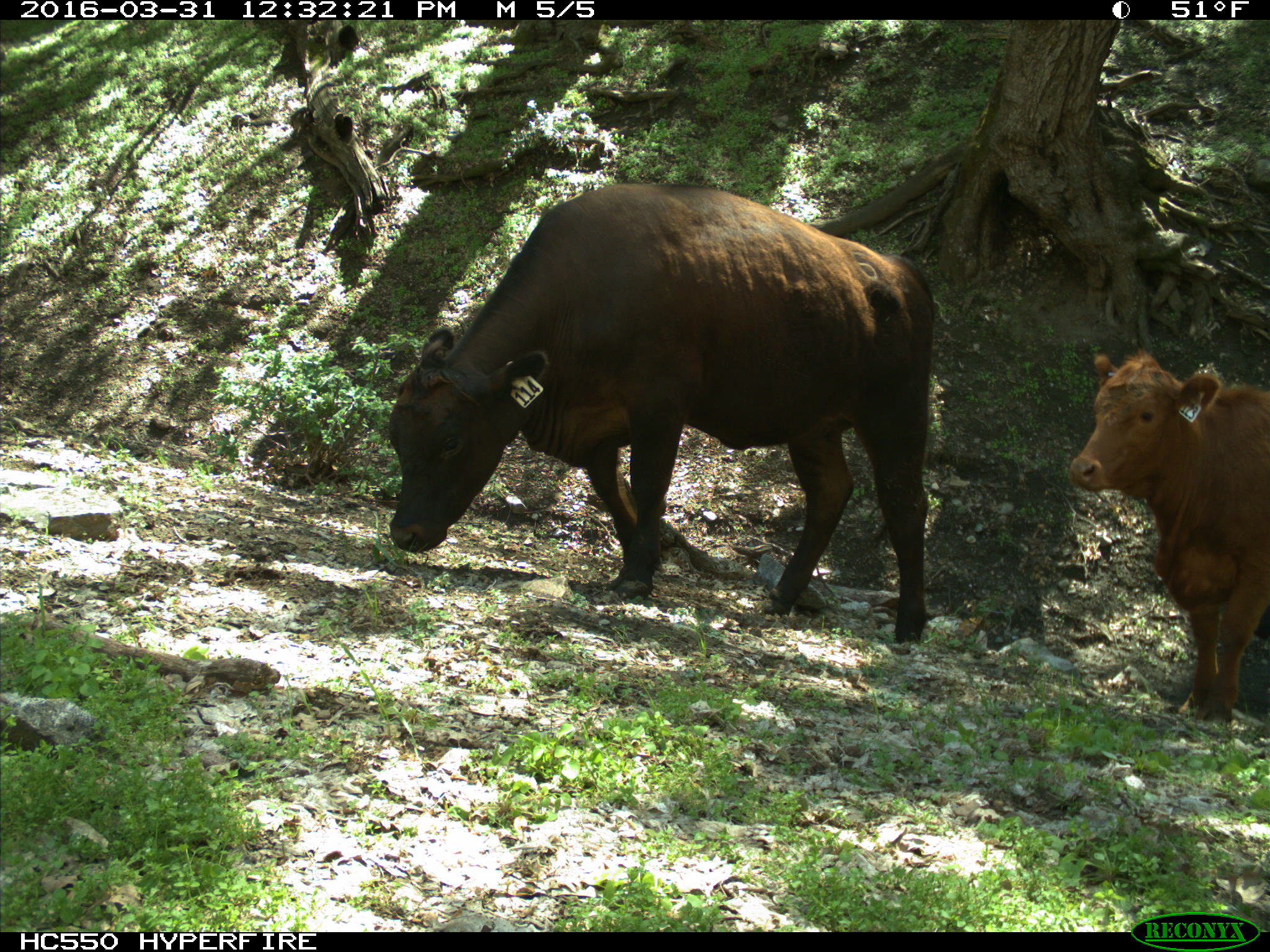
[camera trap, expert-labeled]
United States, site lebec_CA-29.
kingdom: Animalia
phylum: Chordata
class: Mammalia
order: Artiodactyla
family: Bovidae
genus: Bos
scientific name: Bos taurus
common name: domestic cow